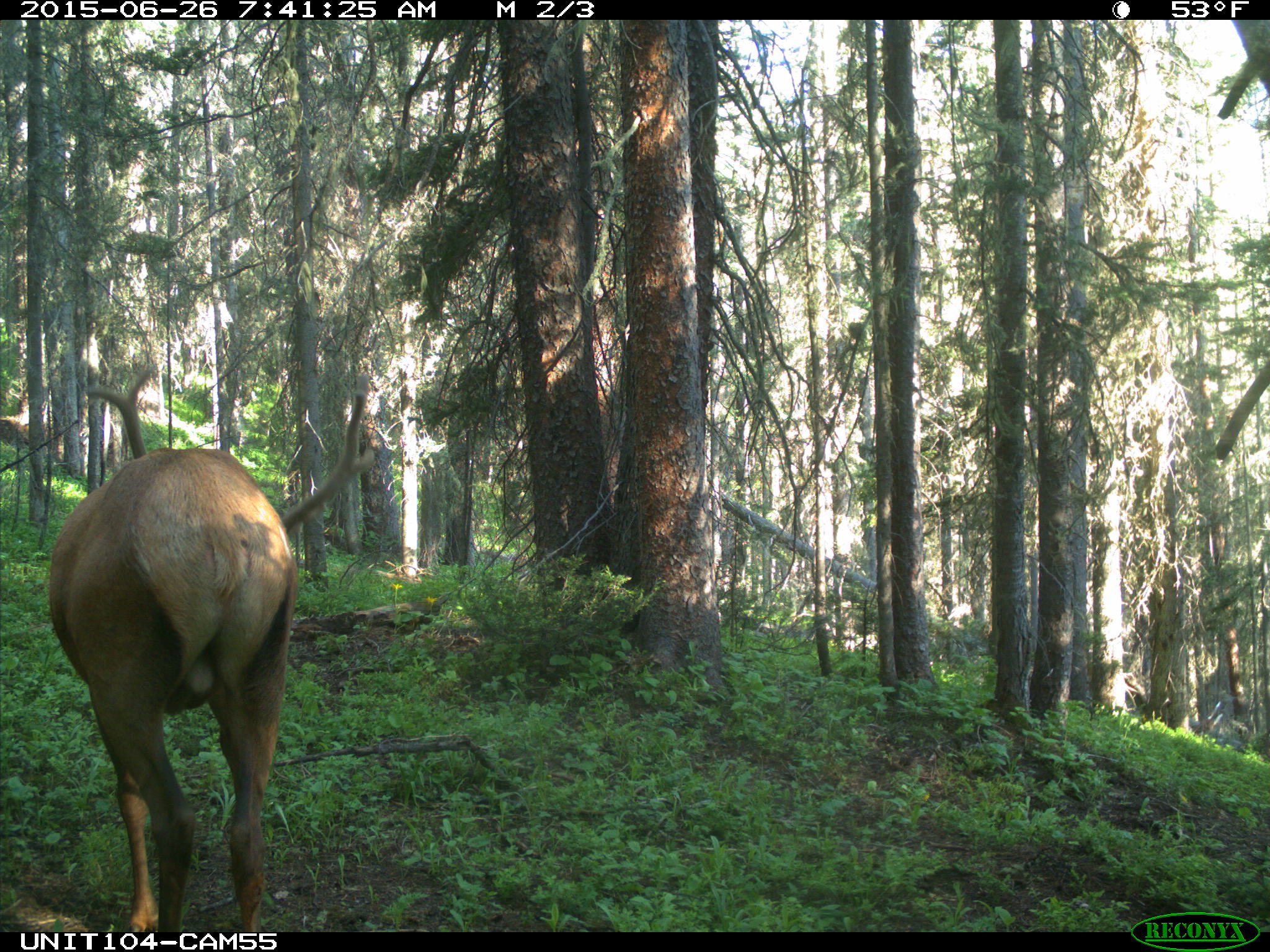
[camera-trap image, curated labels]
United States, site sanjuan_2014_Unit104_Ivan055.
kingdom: Animalia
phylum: Chordata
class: Mammalia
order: Artiodactyla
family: Cervidae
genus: Cervus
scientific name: Cervus elaphus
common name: red deer